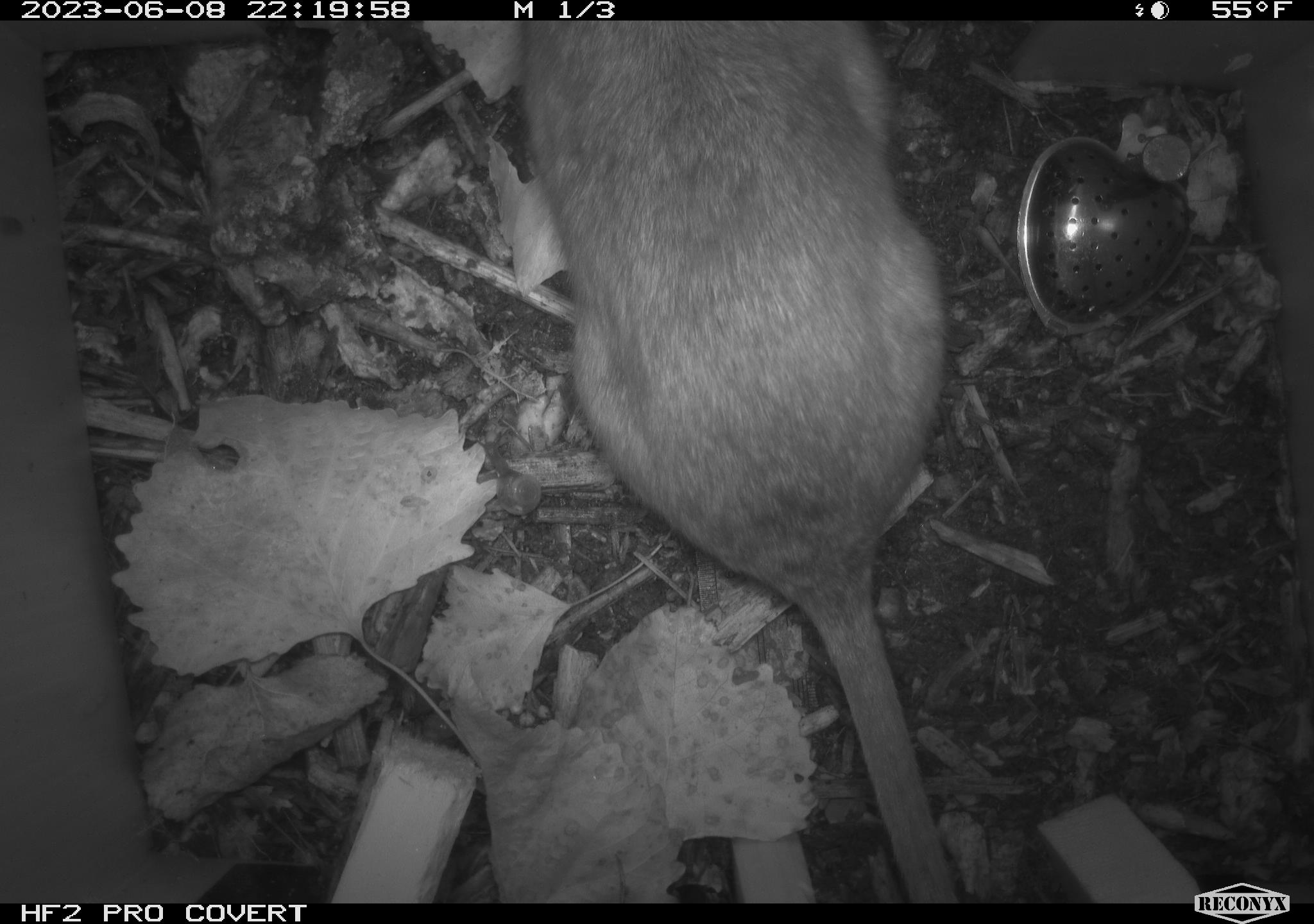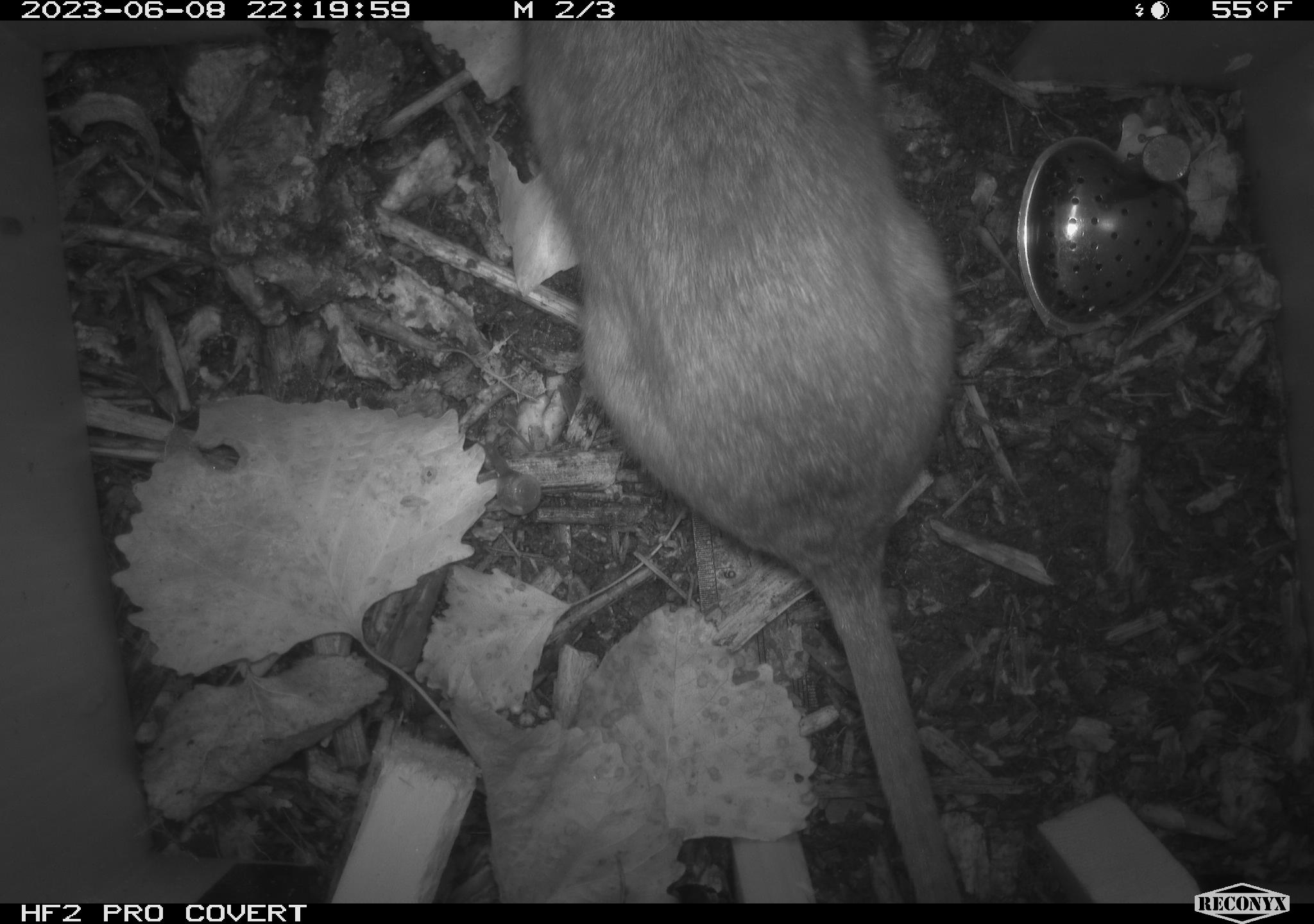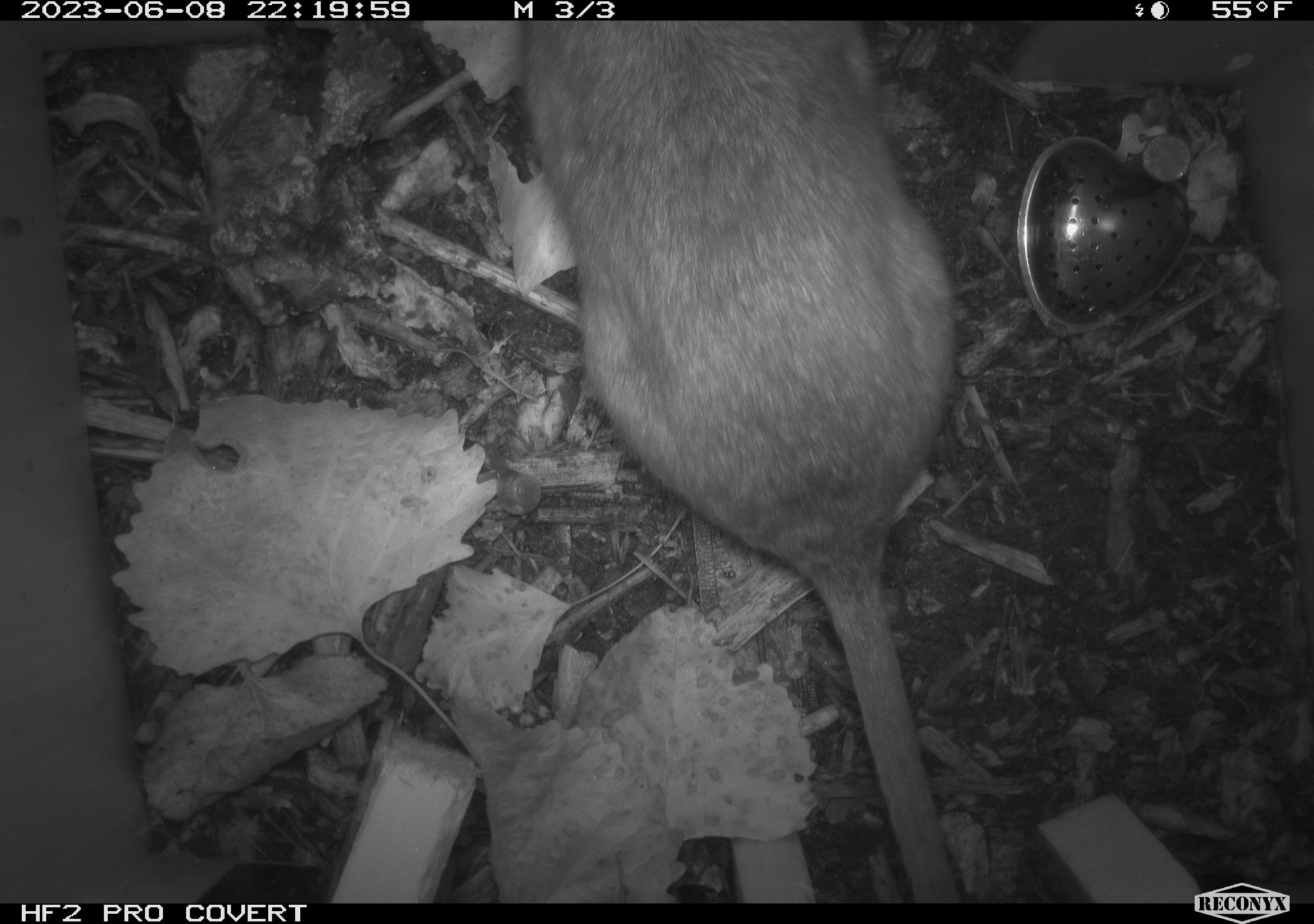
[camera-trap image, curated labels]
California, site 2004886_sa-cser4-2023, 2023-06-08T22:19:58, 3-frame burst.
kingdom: Animalia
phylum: Chordata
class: Mammalia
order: Rodentia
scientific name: Rodentia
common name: woodrat or rat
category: woodrat or rat species